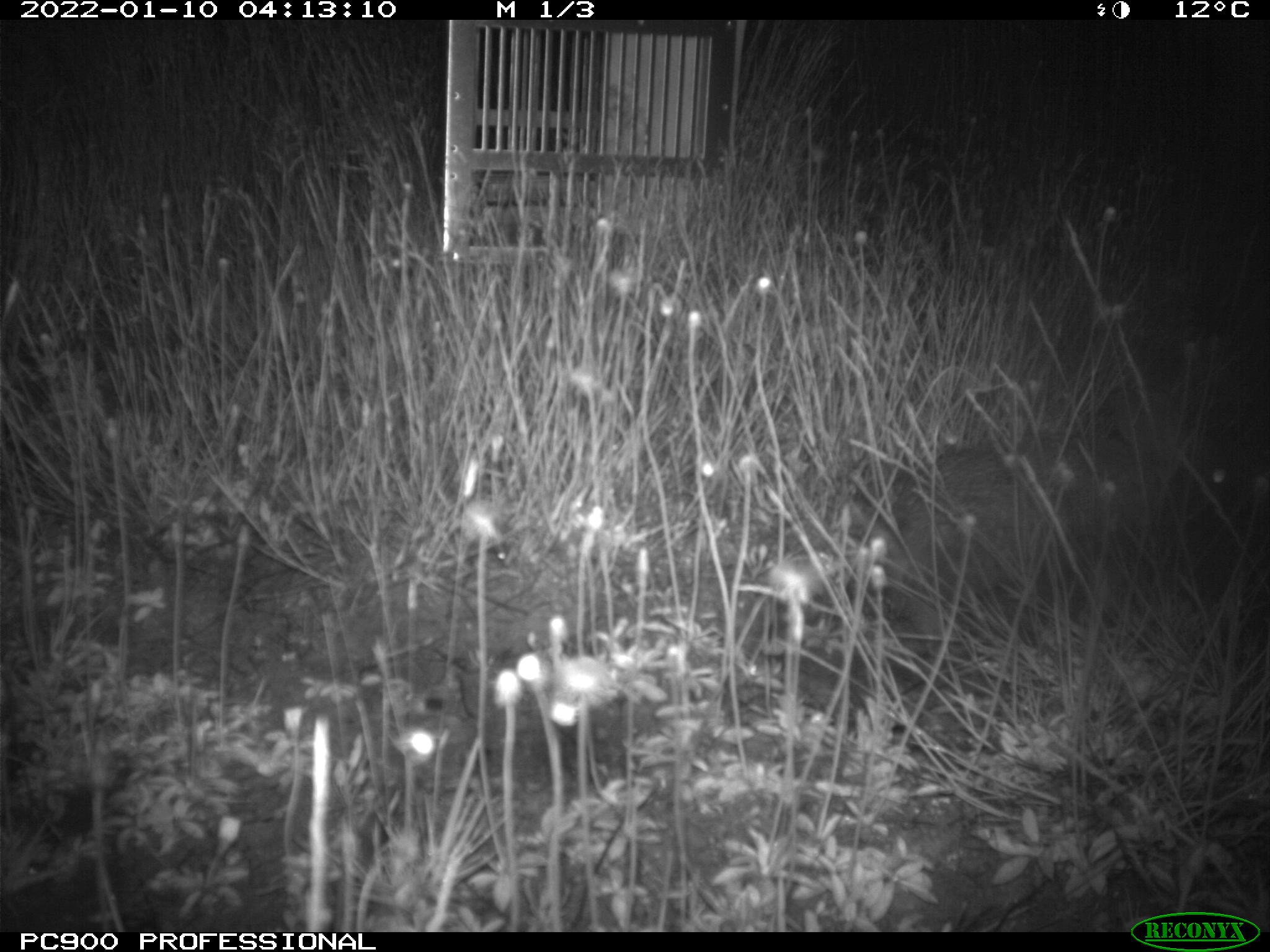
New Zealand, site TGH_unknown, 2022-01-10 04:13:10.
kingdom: Animalia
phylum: Chordata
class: Mammalia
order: Lagomorpha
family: Leporidae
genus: Oryctolagus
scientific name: Oryctolagus cuniculus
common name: european rabbit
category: rabbit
Rabbit (european rabbit) (Oryctolagus cuniculus).